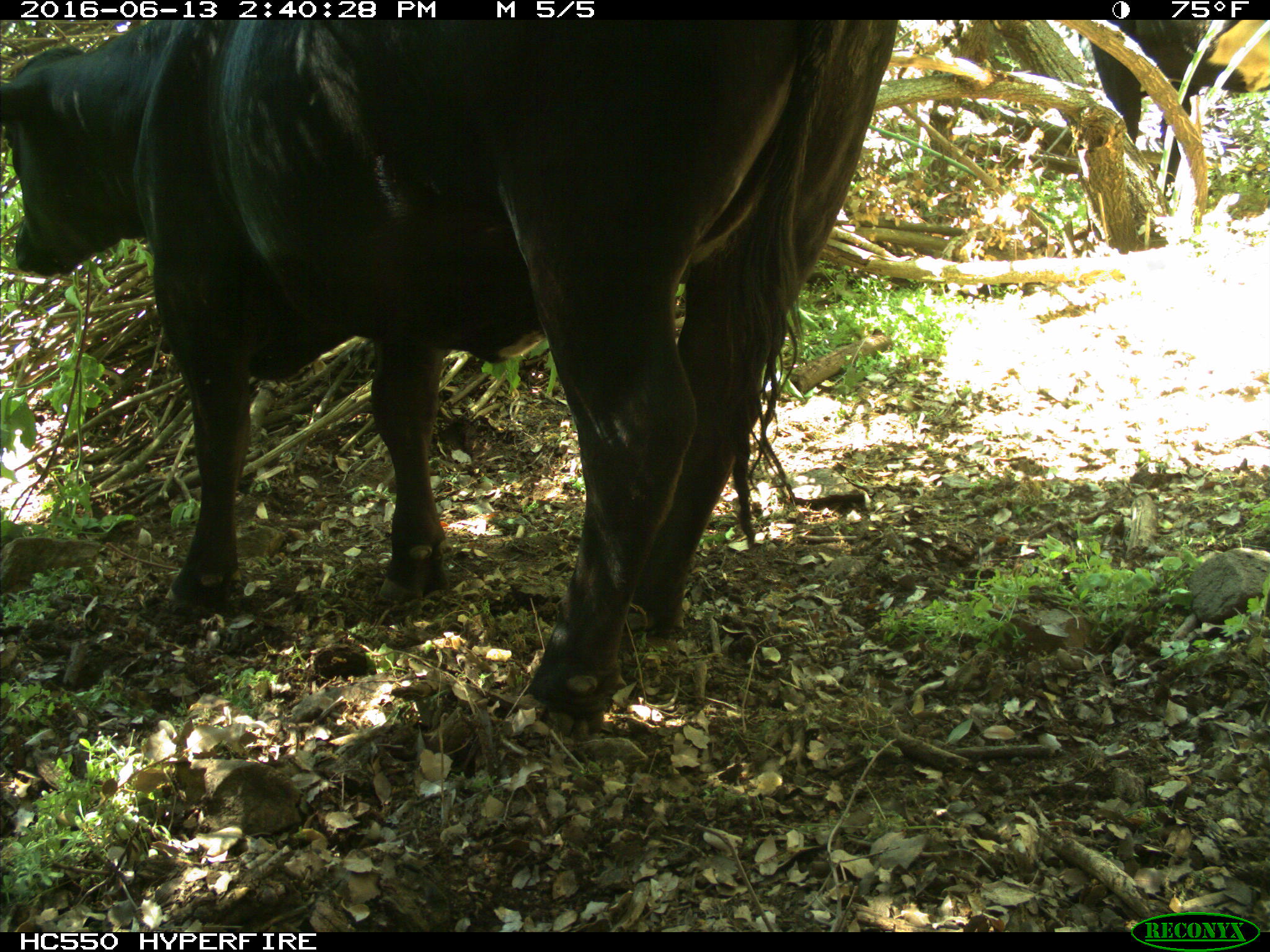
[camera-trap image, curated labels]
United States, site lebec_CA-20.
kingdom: Animalia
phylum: Chordata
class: Mammalia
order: Artiodactyla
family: Bovidae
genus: Bos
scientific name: Bos taurus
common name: domestic cow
Bos taurus (domestic cow).